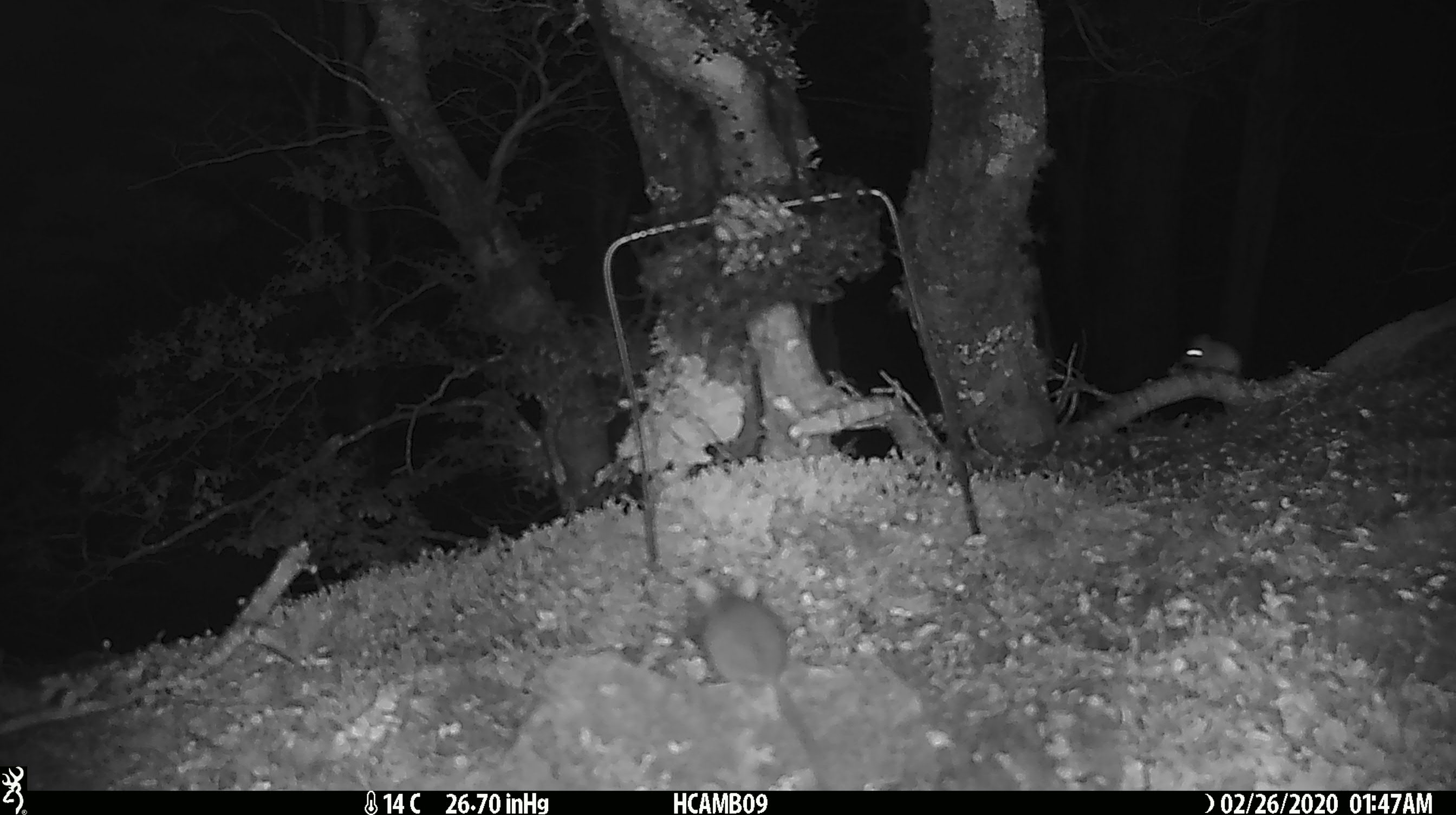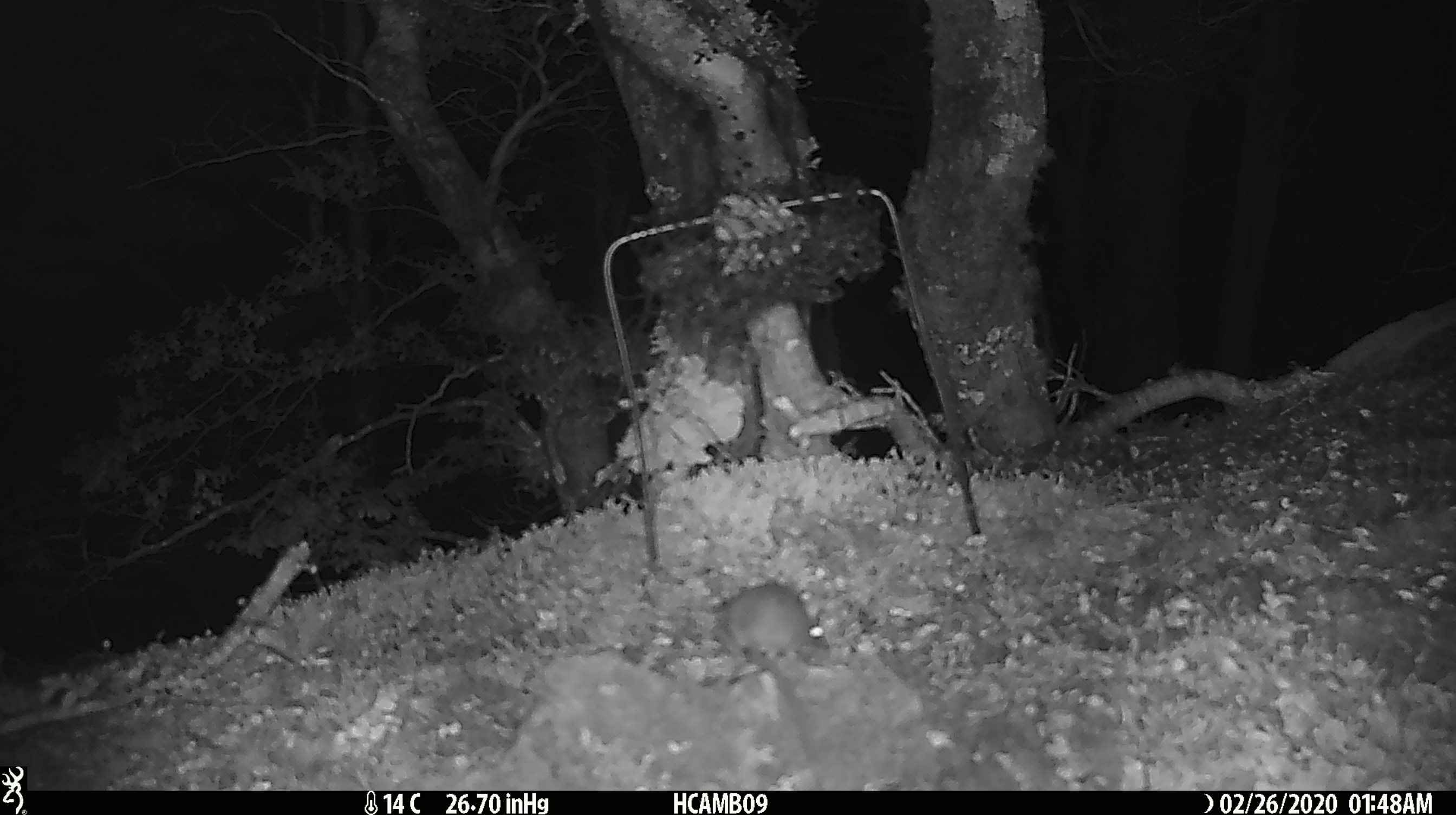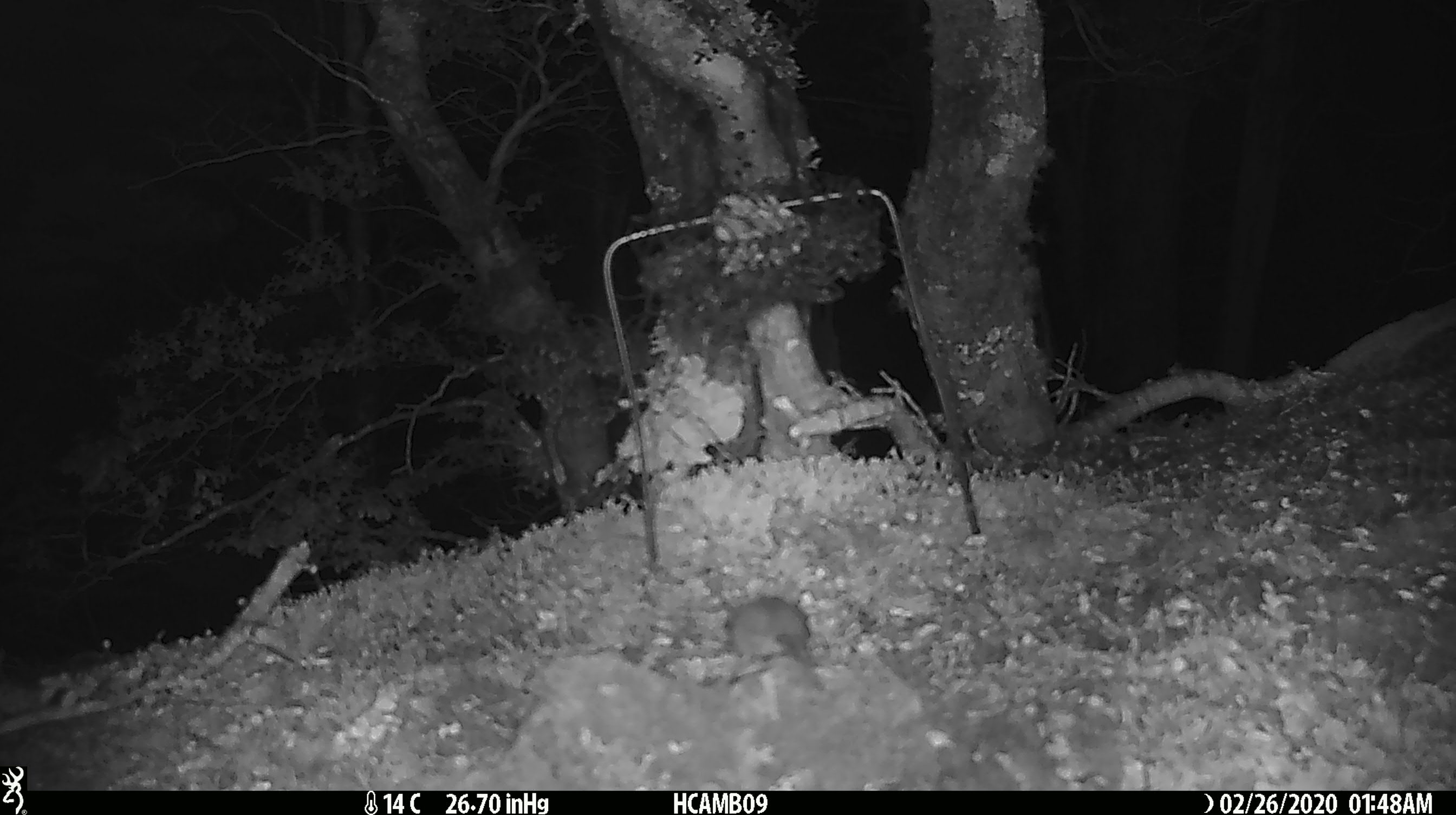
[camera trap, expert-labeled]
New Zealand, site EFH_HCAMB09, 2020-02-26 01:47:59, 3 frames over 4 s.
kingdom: Animalia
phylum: Chordata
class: Mammalia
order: Rodentia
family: Muridae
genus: Mus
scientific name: Mus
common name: mouse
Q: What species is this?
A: Mouse (Mus).